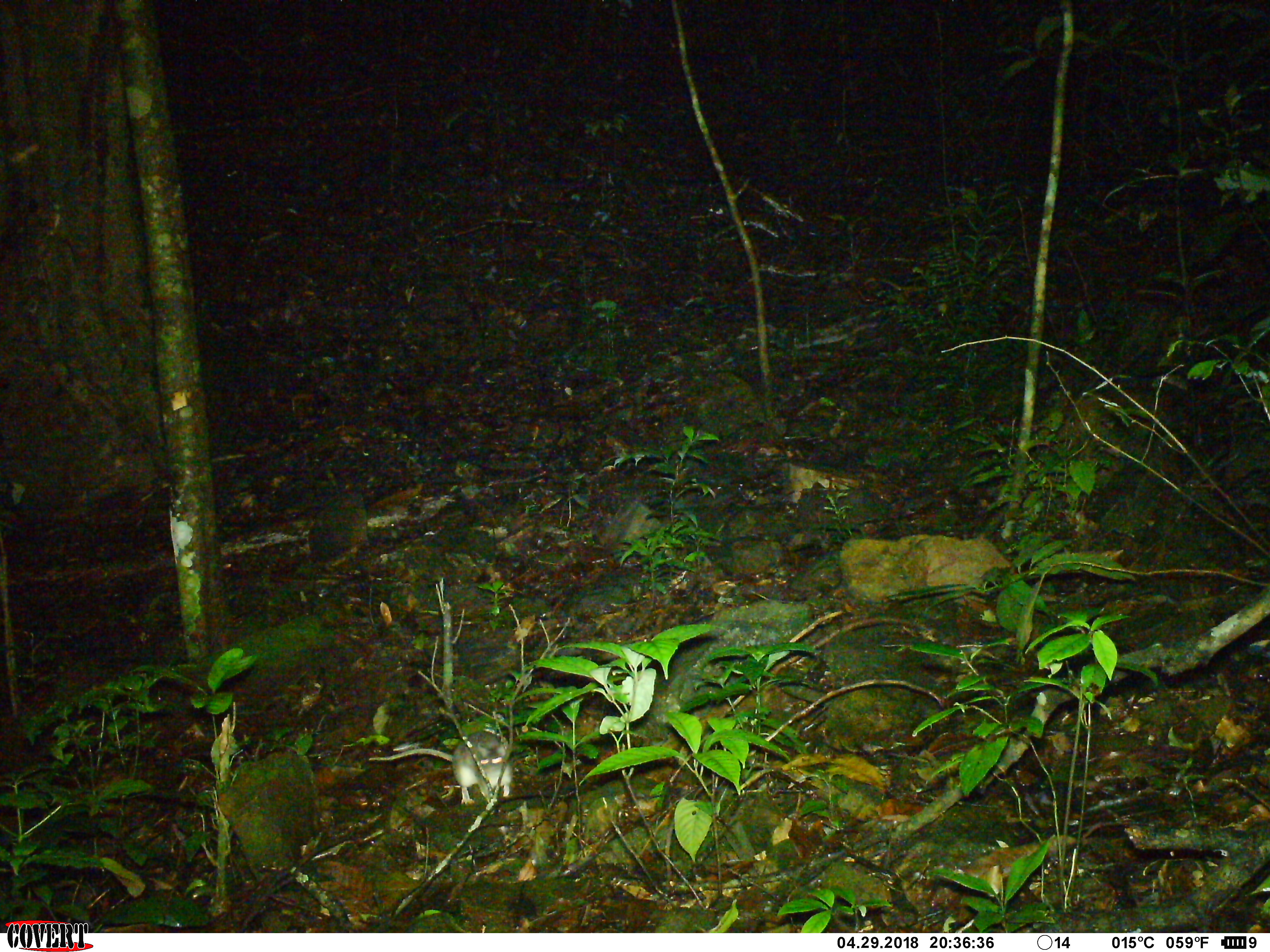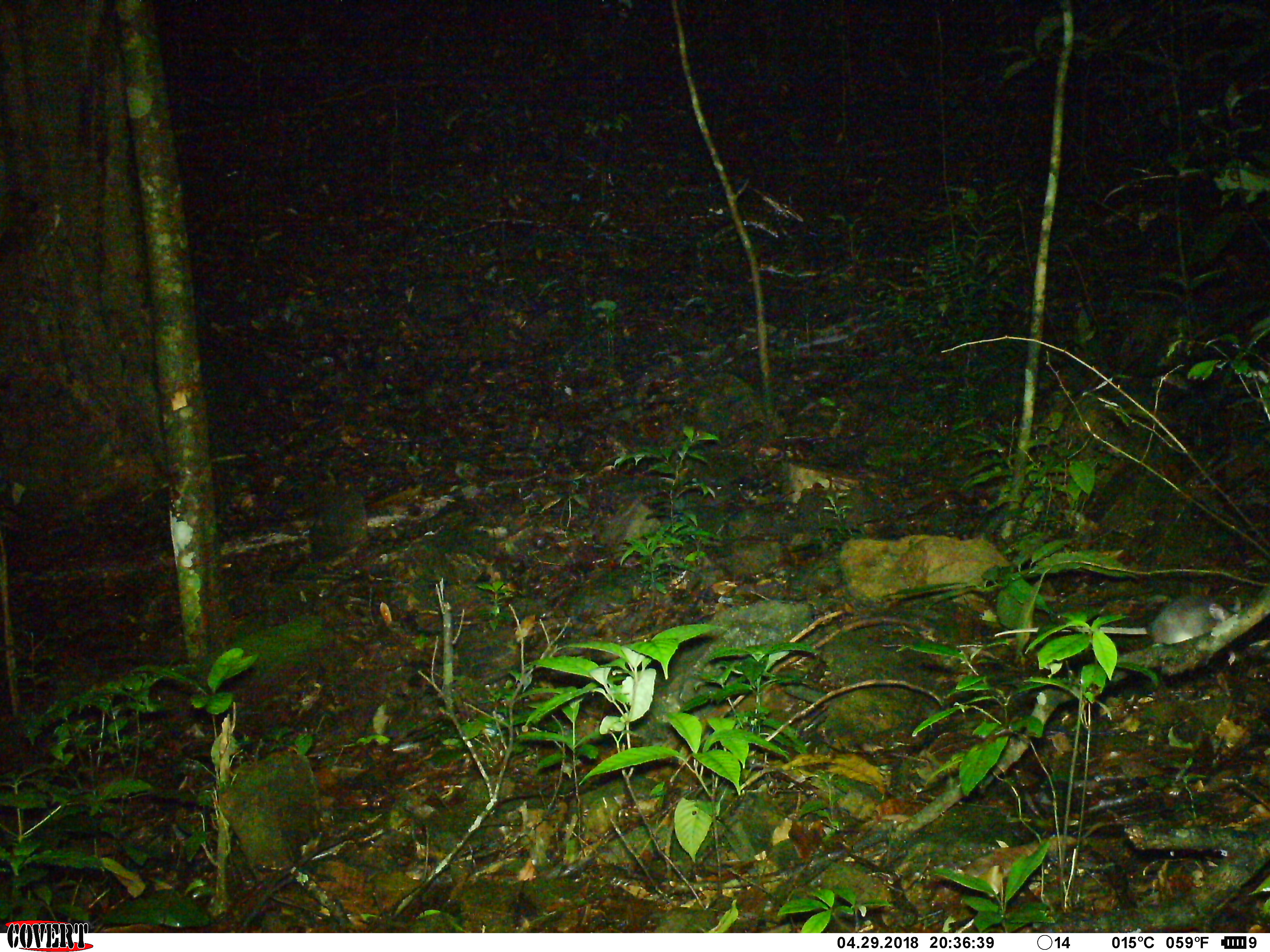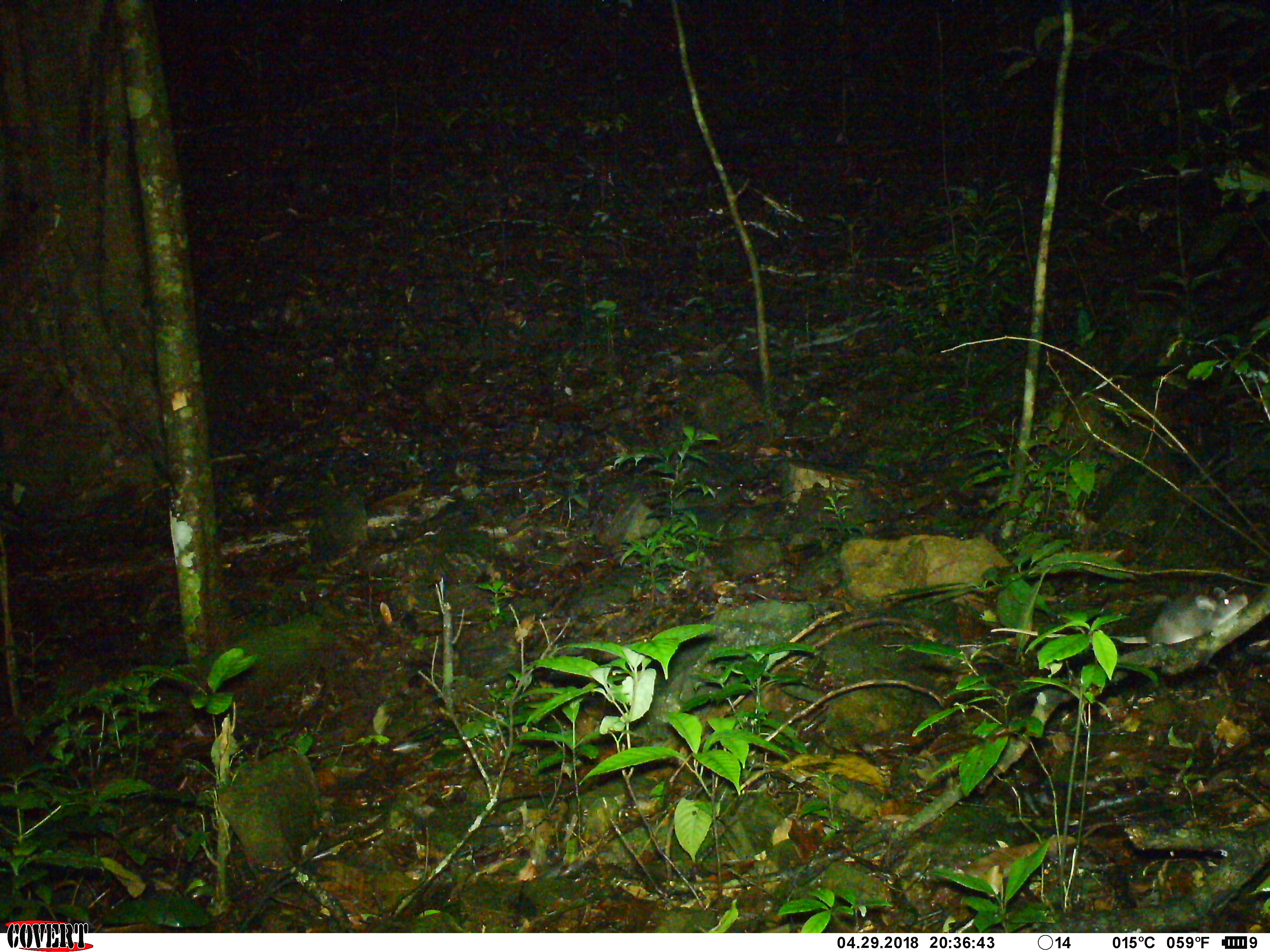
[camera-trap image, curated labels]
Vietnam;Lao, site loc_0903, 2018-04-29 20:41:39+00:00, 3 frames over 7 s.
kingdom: Animalia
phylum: Chordata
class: Mammalia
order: Rodentia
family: Muridae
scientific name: Muridae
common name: old-world mice and rats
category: unidentified murid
Unidentified murid (old-world mice and rats) (Muridae). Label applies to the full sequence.